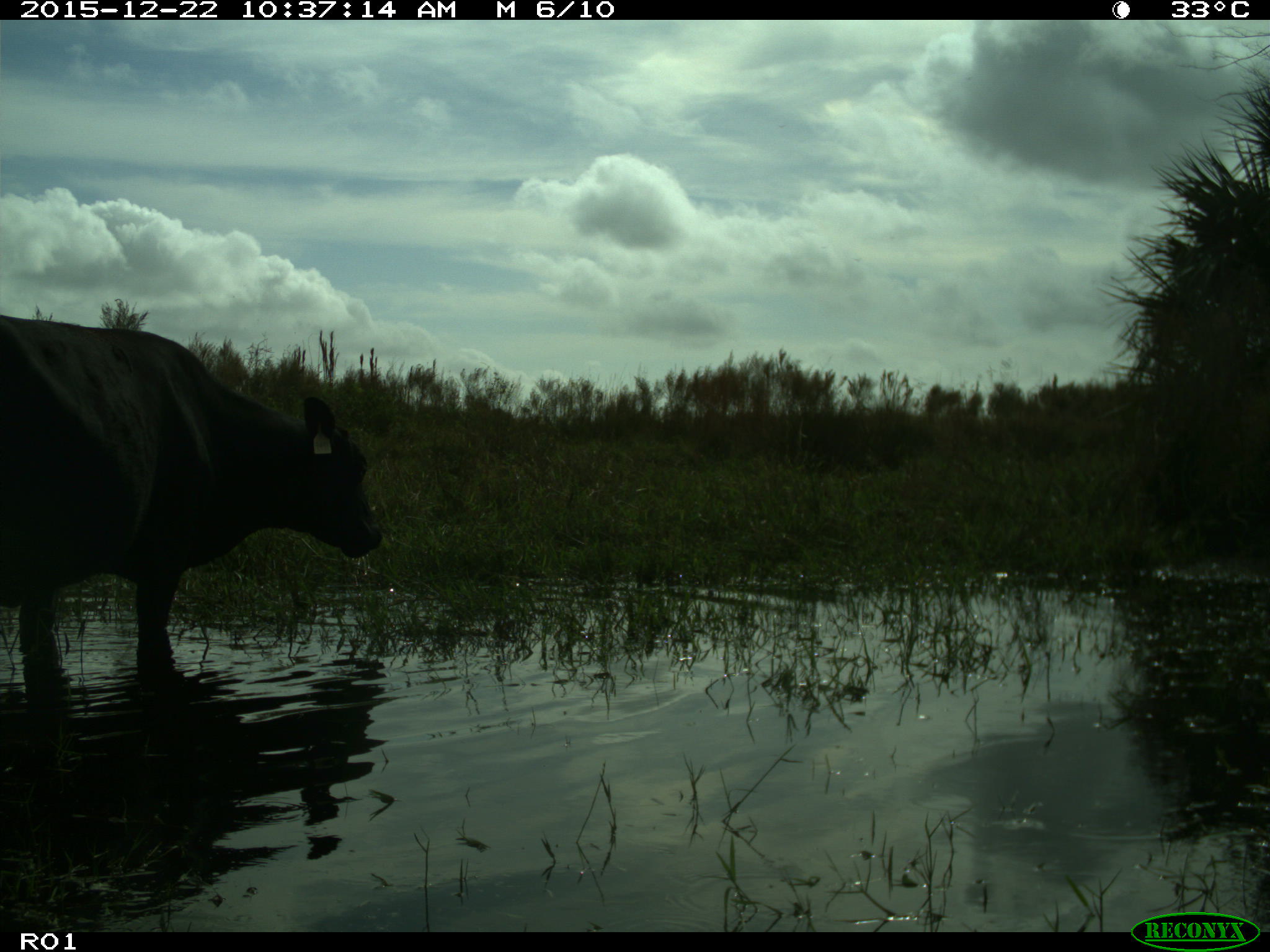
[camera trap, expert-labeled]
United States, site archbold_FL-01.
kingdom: Animalia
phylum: Chordata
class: Mammalia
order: Artiodactyla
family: Bovidae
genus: Bos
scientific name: Bos taurus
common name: domestic cow